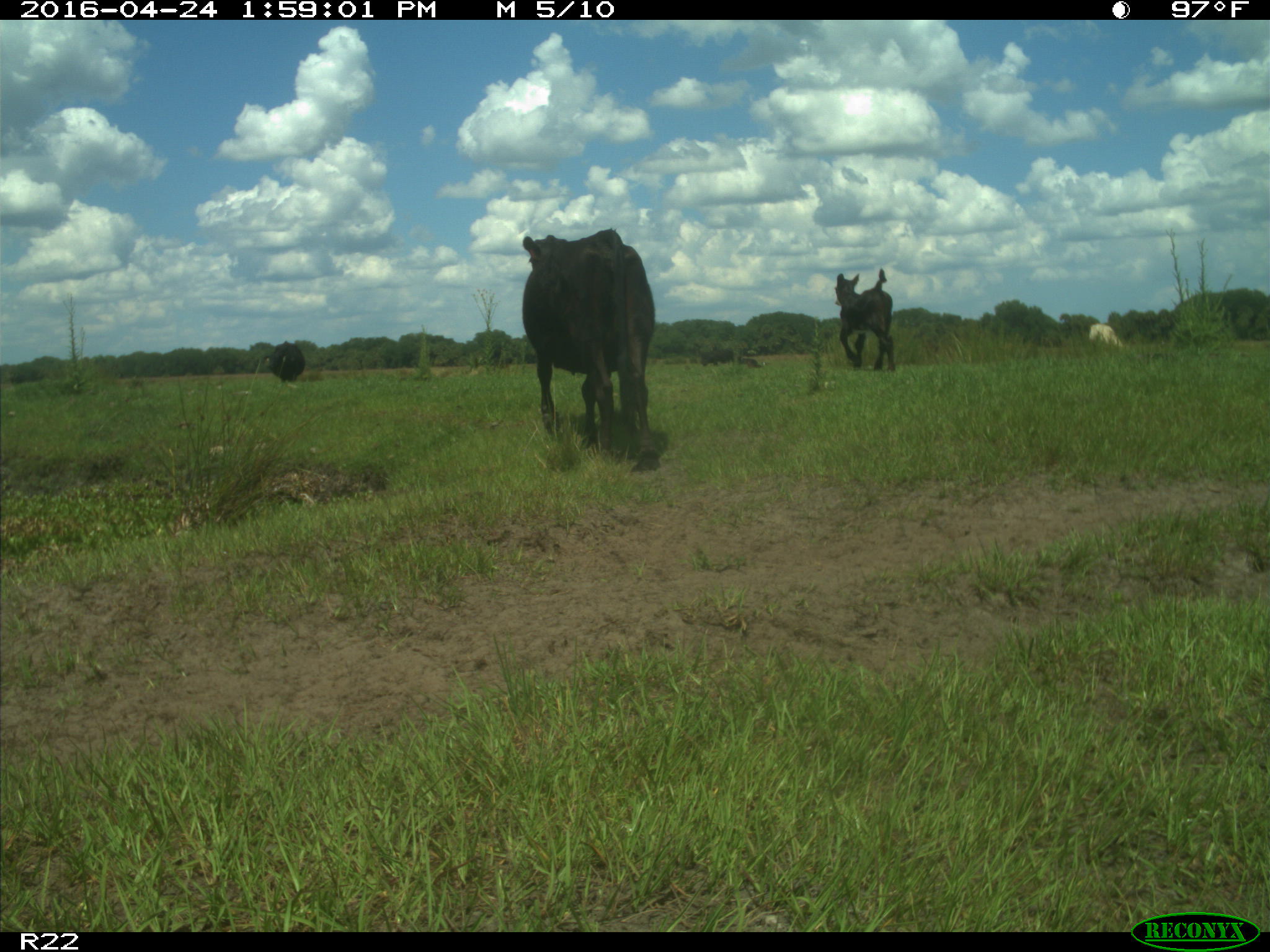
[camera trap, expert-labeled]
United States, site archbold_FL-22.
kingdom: Animalia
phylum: Chordata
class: Mammalia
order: Artiodactyla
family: Bovidae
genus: Bos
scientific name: Bos taurus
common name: domestic cow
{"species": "Bos taurus (domestic cow)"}